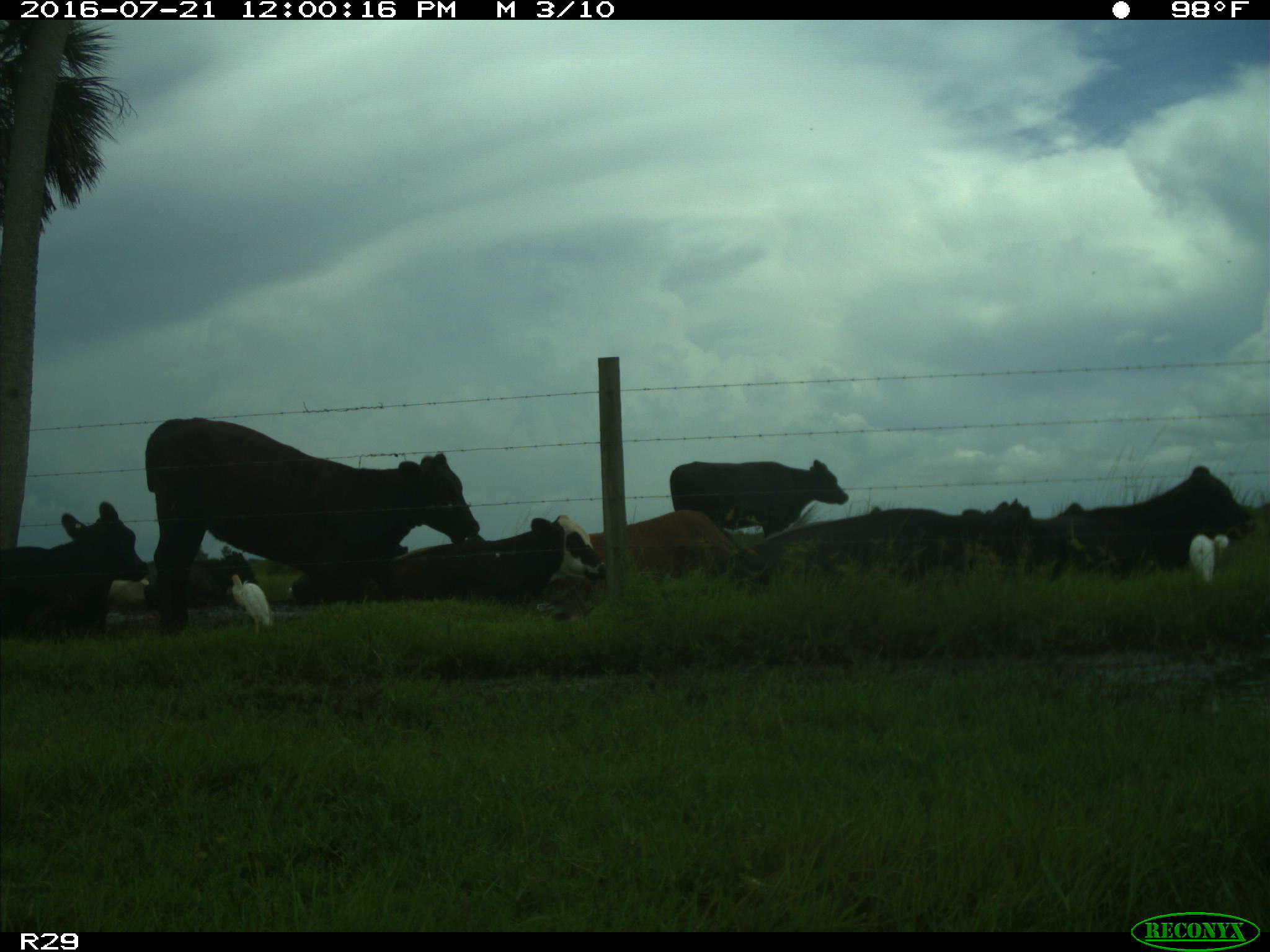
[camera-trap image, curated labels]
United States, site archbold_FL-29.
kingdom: Animalia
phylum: Chordata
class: Mammalia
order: Artiodactyla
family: Bovidae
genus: Bos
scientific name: Bos taurus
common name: domestic cow